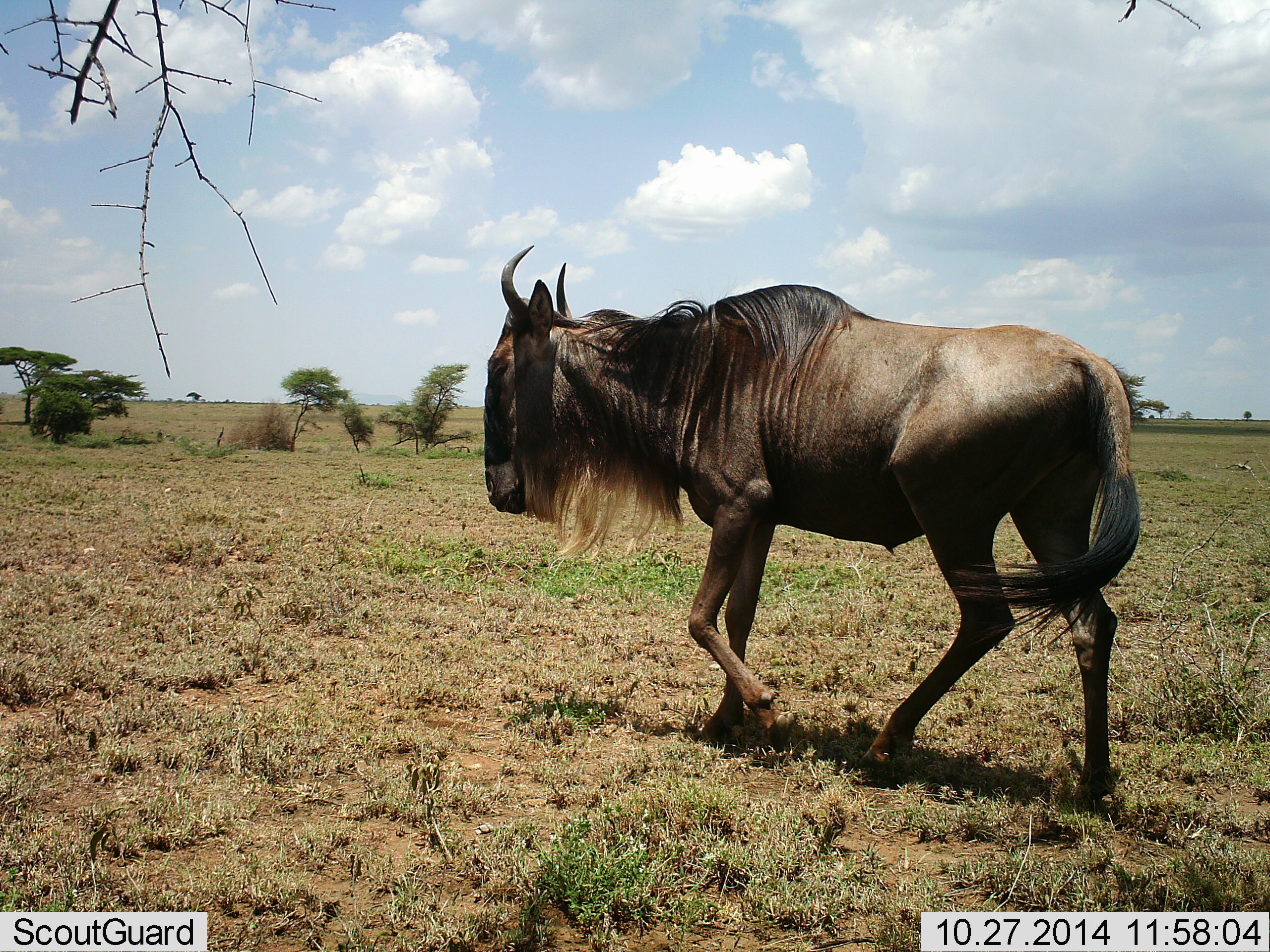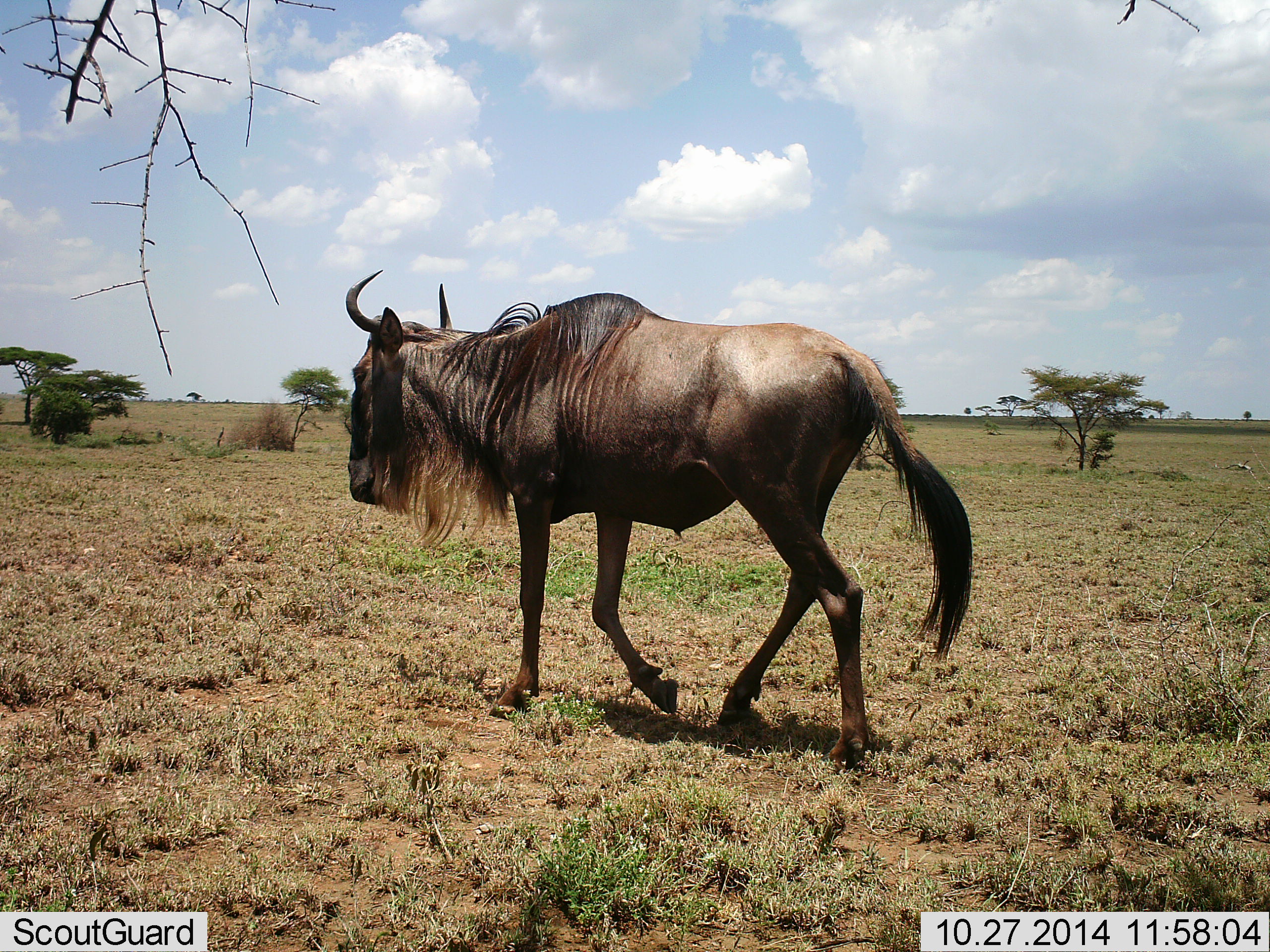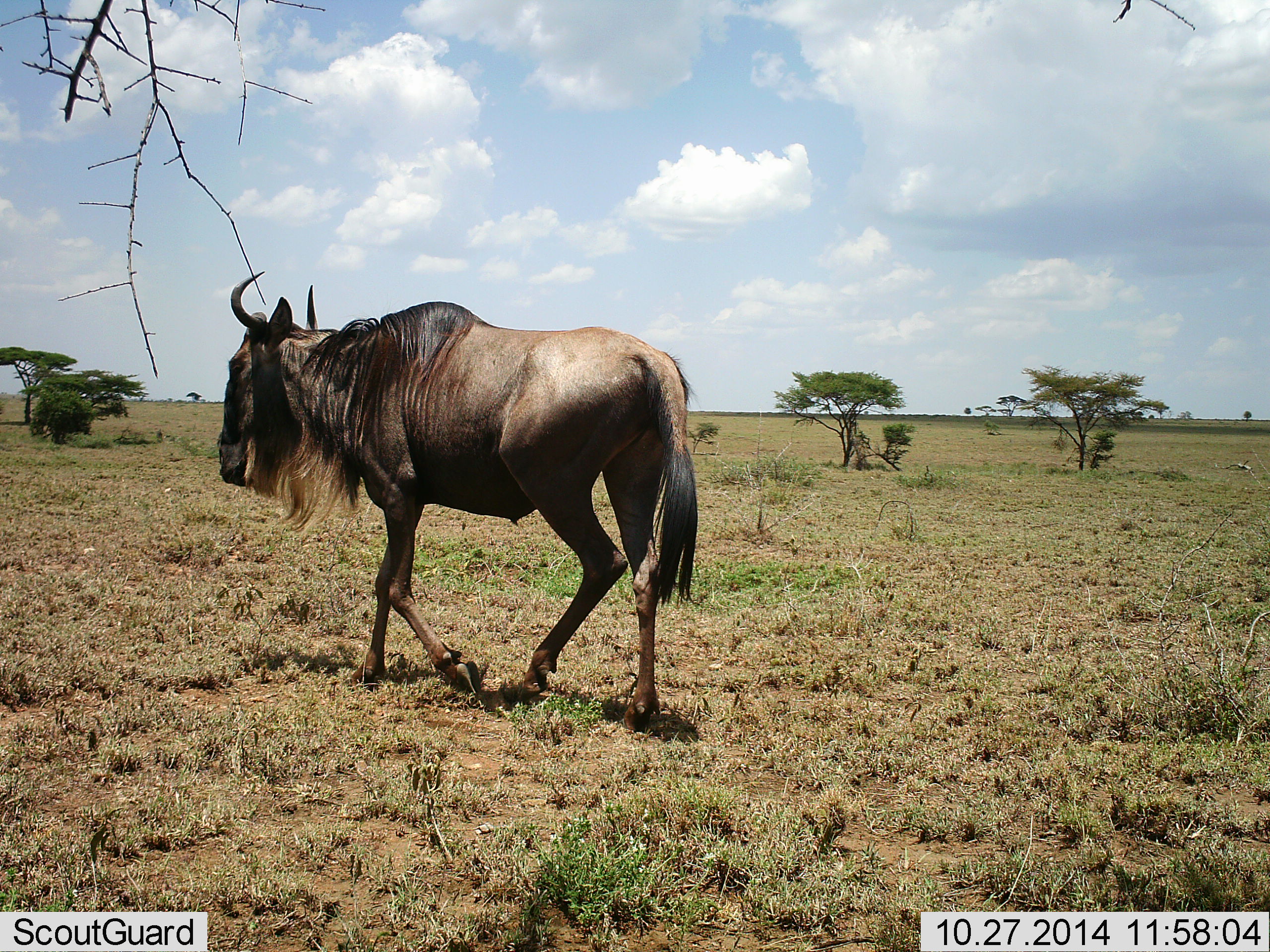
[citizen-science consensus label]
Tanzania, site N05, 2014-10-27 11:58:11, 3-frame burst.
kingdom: Animalia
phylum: Chordata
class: Mammalia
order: Artiodactyla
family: Bovidae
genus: Connochaetes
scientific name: Connochaetes taurinus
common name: blue wildebeest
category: wildebeest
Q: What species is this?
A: Wildebeest (blue wildebeest) (Connochaetes taurinus).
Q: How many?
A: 1.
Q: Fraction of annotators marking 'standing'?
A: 0%.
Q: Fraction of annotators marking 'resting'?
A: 0%.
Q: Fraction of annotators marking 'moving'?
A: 100%.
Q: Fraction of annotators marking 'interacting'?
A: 0%.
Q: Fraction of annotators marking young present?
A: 0%.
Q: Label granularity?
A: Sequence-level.